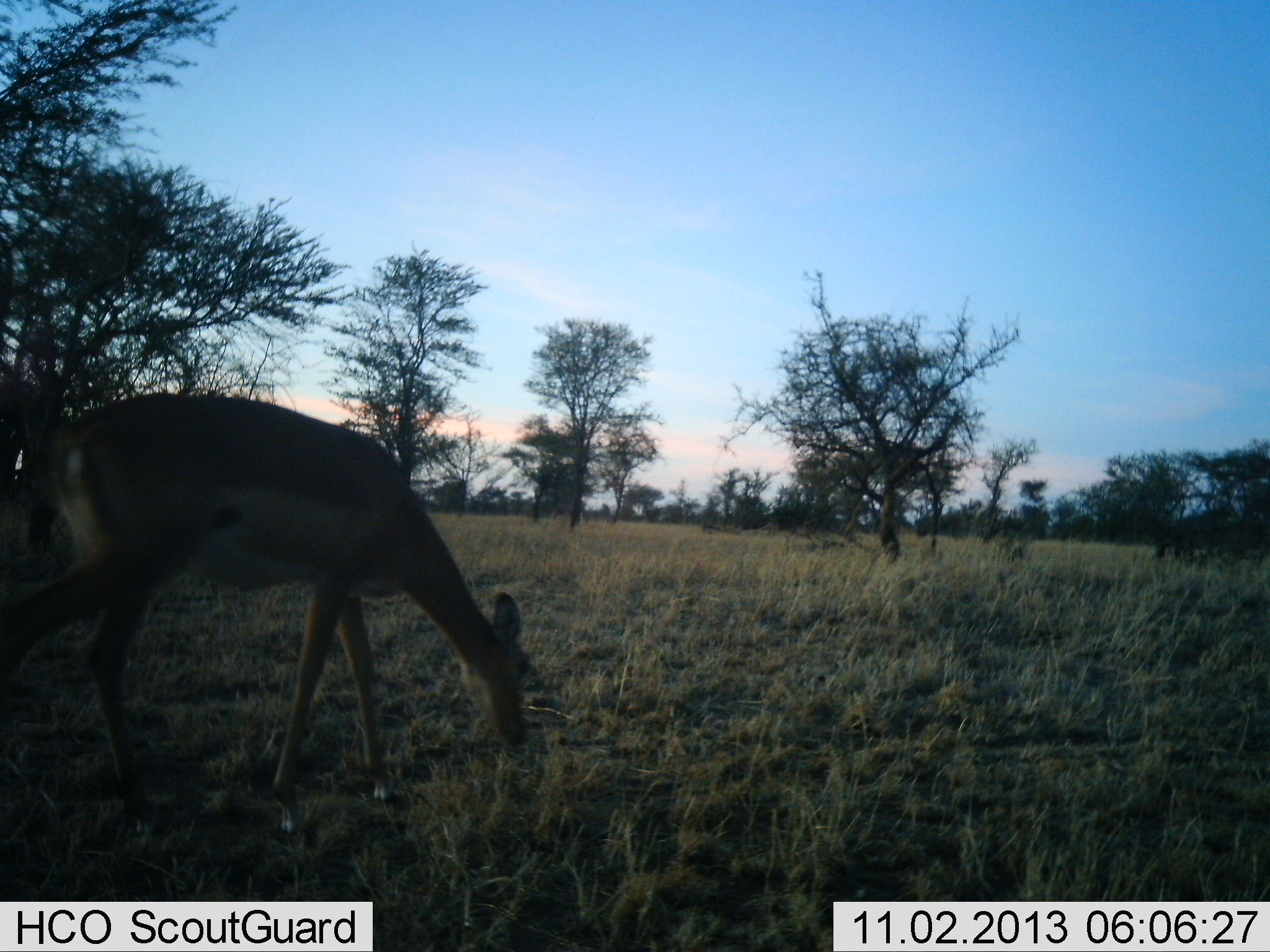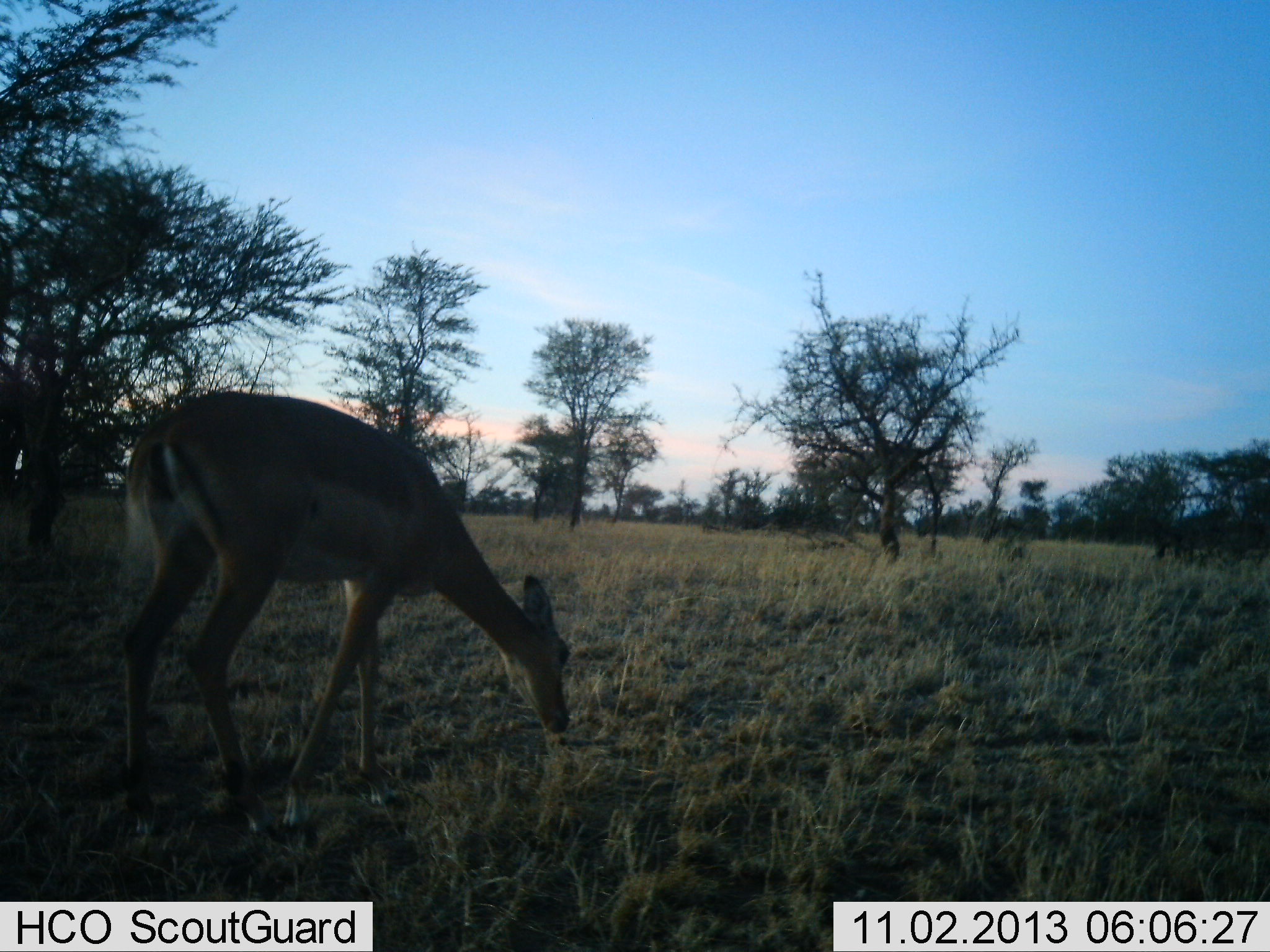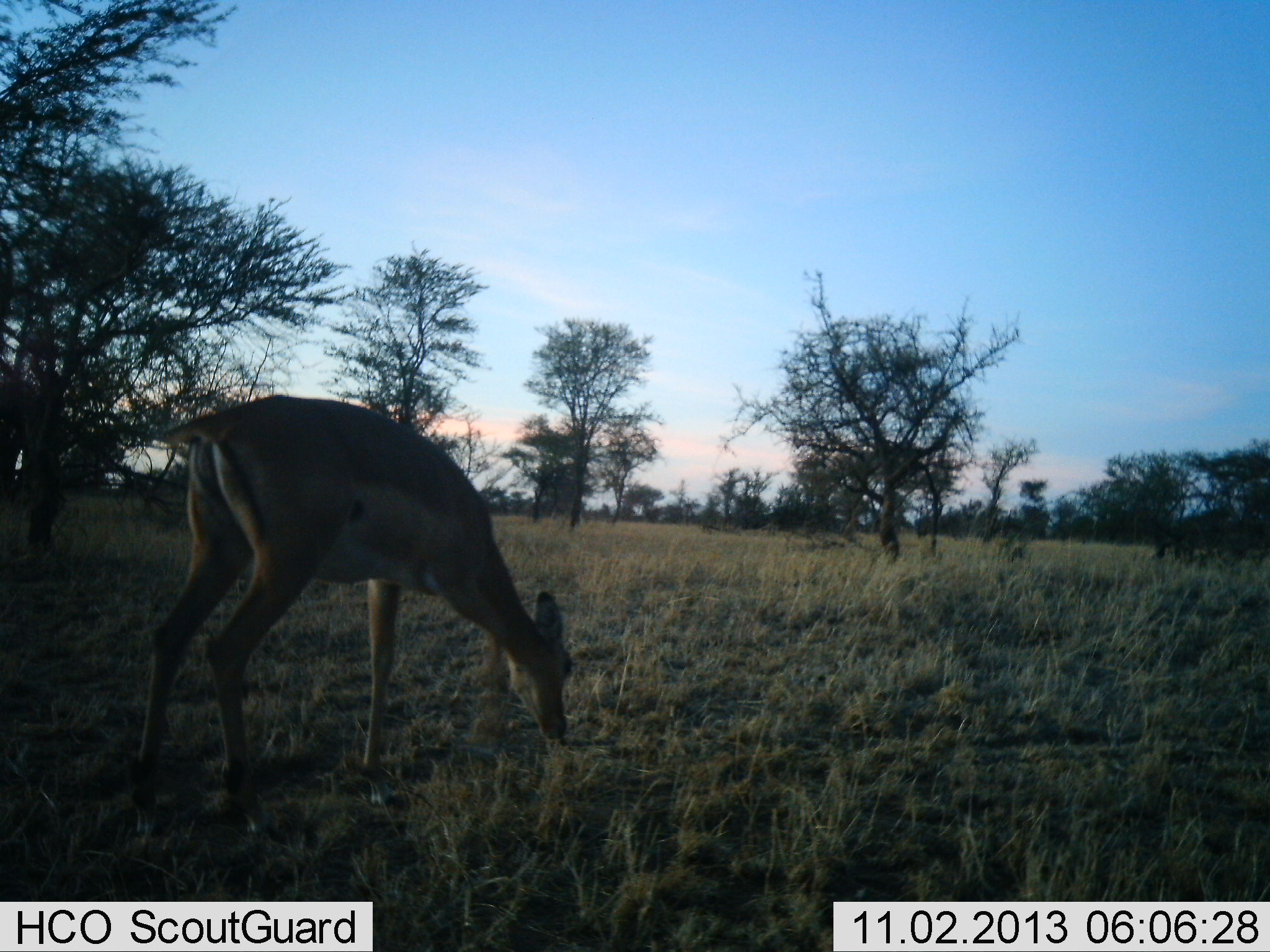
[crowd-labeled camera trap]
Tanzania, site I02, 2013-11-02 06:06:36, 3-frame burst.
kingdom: Animalia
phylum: Chordata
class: Mammalia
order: Artiodactyla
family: Bovidae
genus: Aepyceros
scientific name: Aepyceros melampus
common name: impala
Impala (Aepyceros melampus), count 1. Behavior (volunteer vote fractions): standing 4%, resting 0%, moving 22%, interacting 0%. Young present (vote fraction): 0%. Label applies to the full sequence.